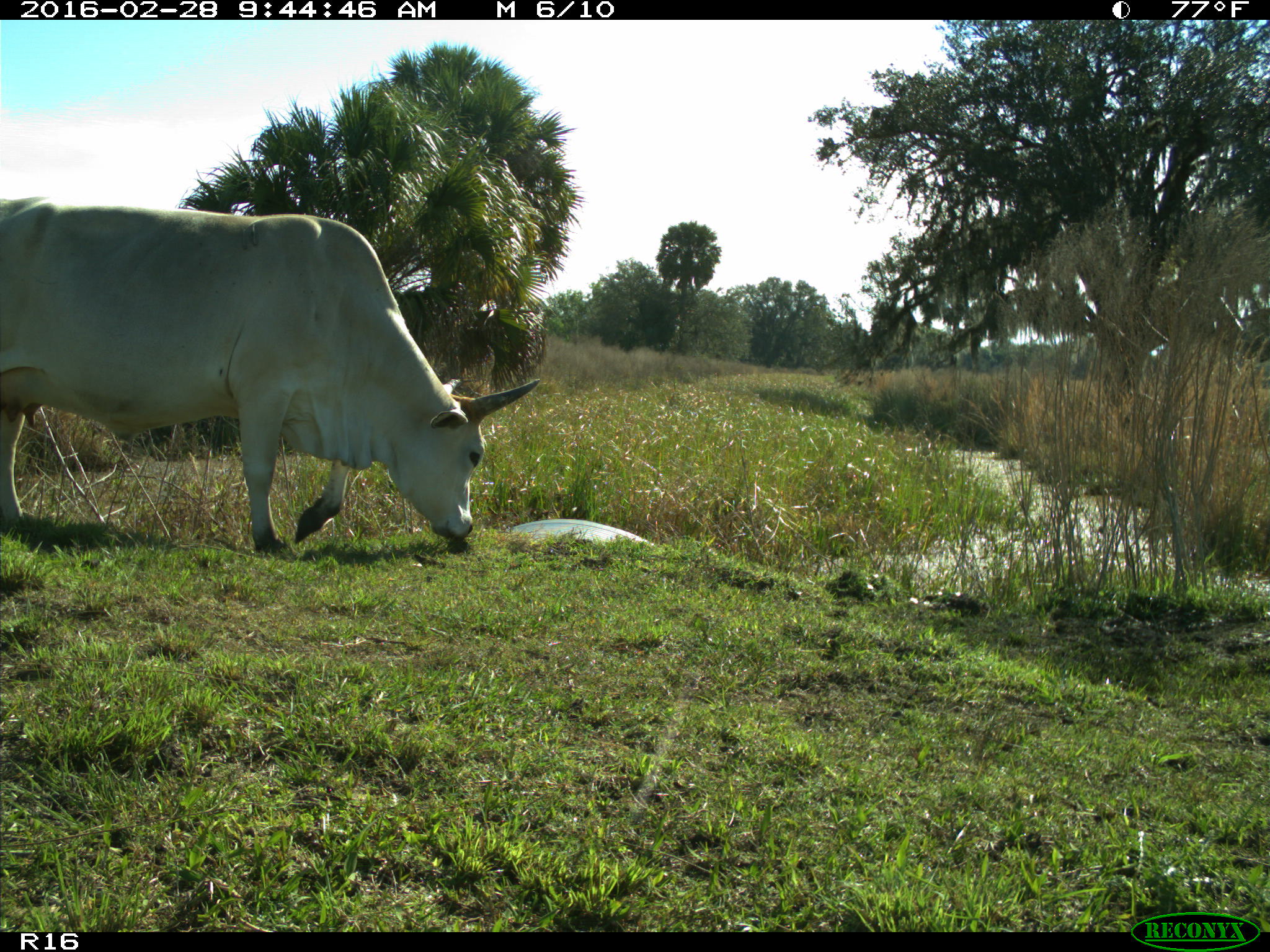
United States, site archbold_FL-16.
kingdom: Animalia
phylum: Chordata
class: Mammalia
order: Artiodactyla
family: Bovidae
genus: Bos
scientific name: Bos taurus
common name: domestic cow